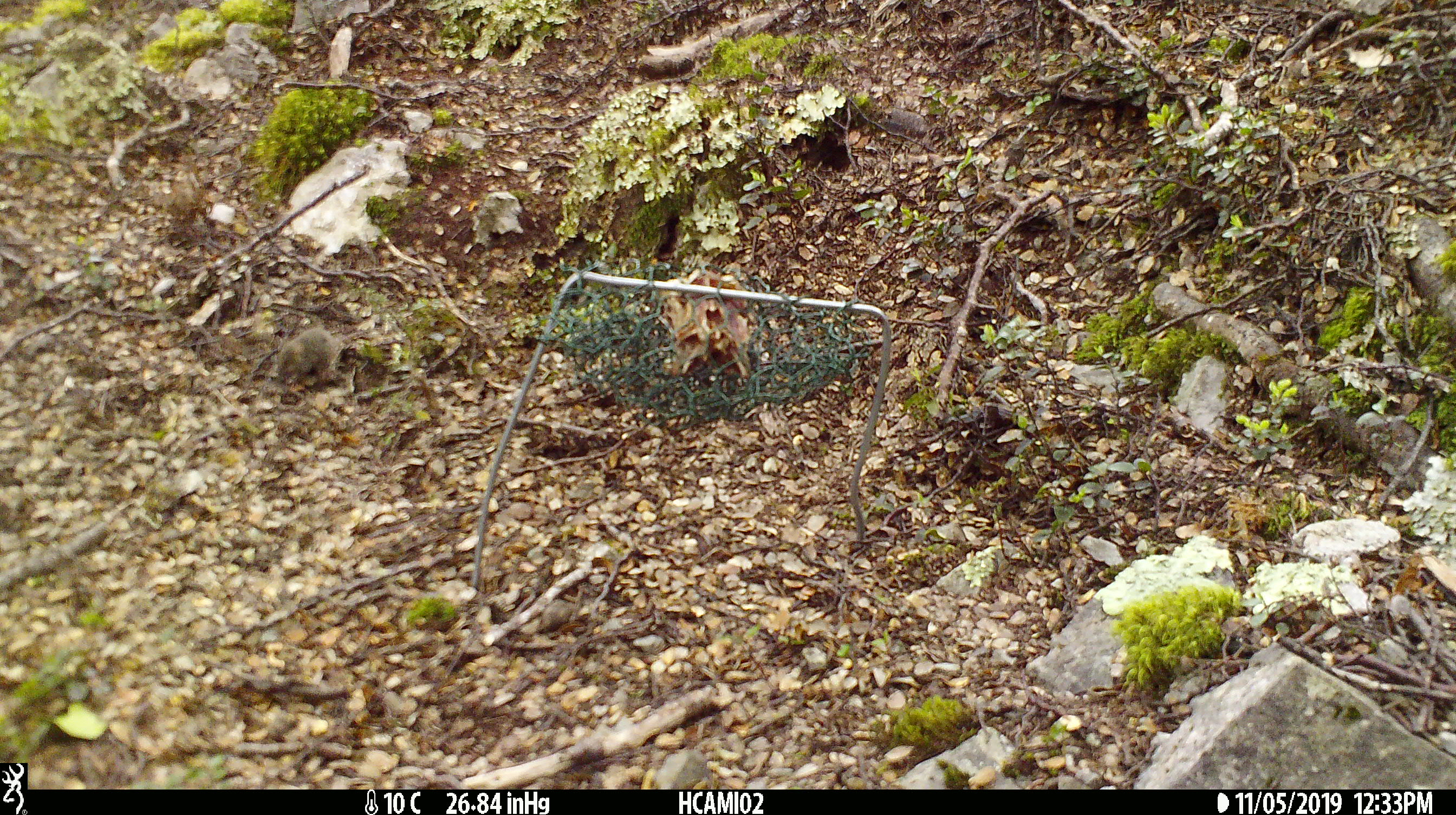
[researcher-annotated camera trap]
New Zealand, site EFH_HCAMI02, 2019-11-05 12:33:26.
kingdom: Animalia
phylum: Chordata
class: Mammalia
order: Rodentia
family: Muridae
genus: Mus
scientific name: Mus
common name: mouse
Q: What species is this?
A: Mouse (Mus).